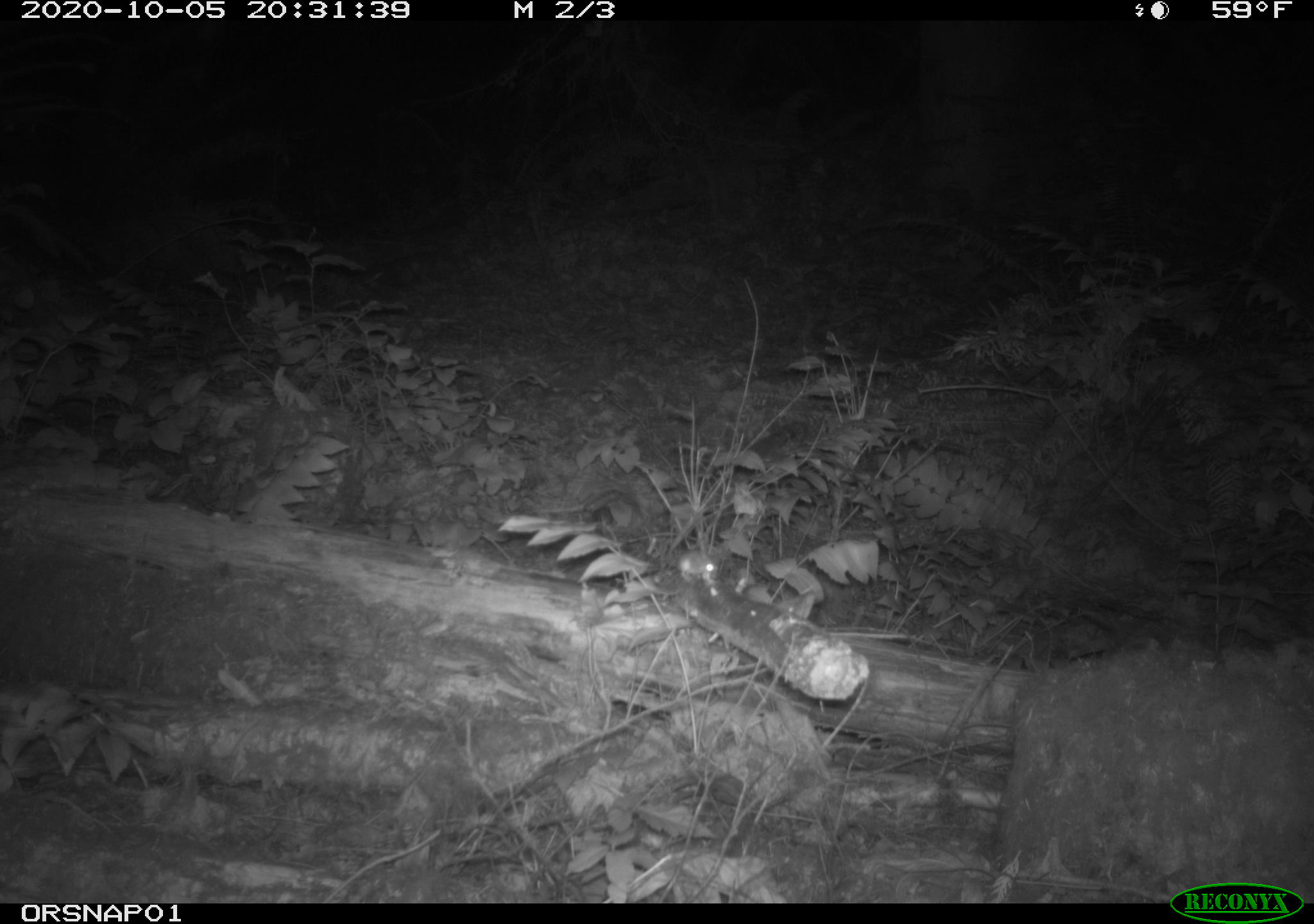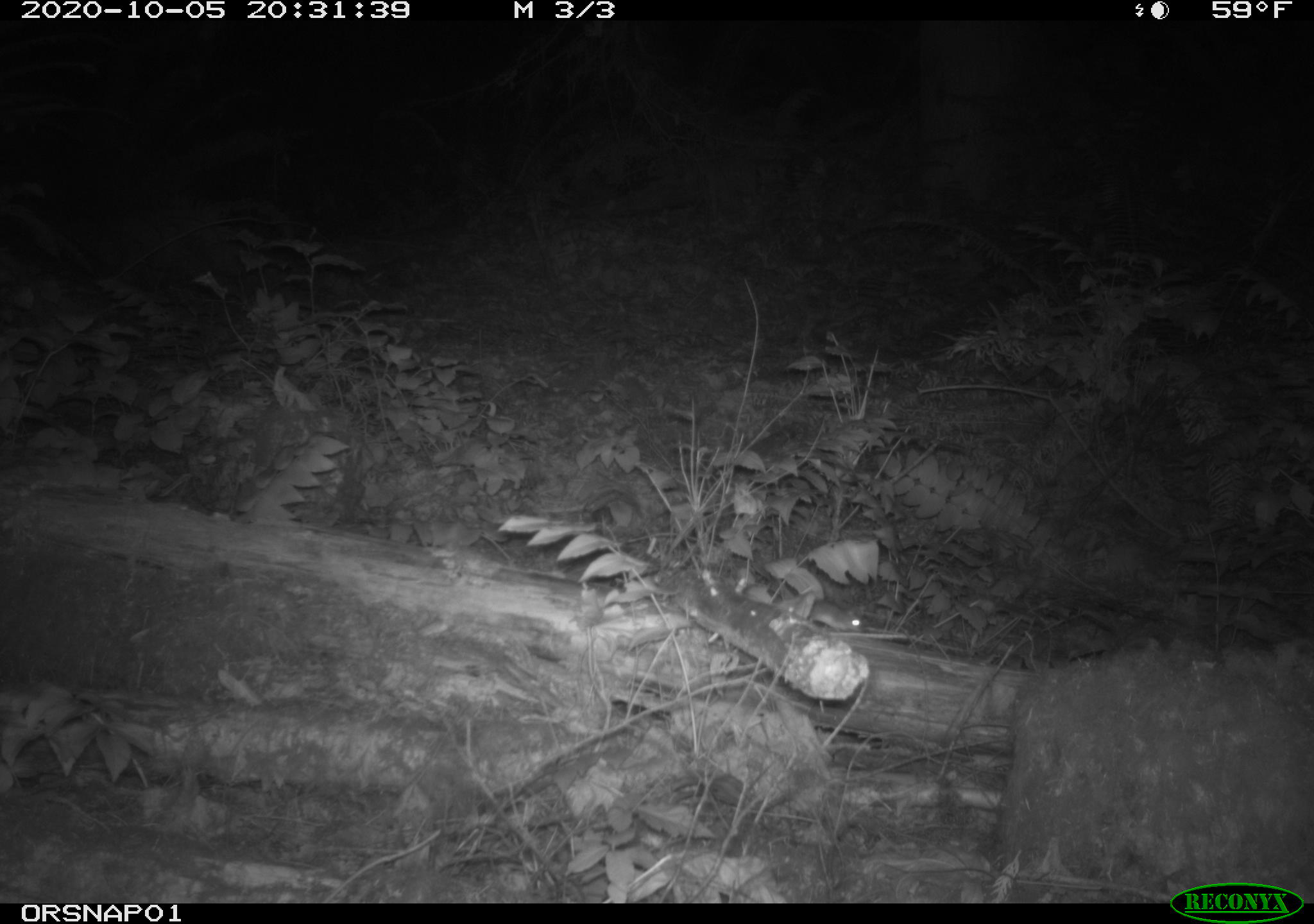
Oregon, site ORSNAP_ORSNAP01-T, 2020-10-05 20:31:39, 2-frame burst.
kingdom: Animalia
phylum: Chordata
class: Mammalia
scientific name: Mammalia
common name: small mammal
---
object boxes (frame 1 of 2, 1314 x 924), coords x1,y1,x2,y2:
small mammal: 669,536,719,588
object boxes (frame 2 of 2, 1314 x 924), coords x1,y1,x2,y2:
small mammal: 792,577,883,647